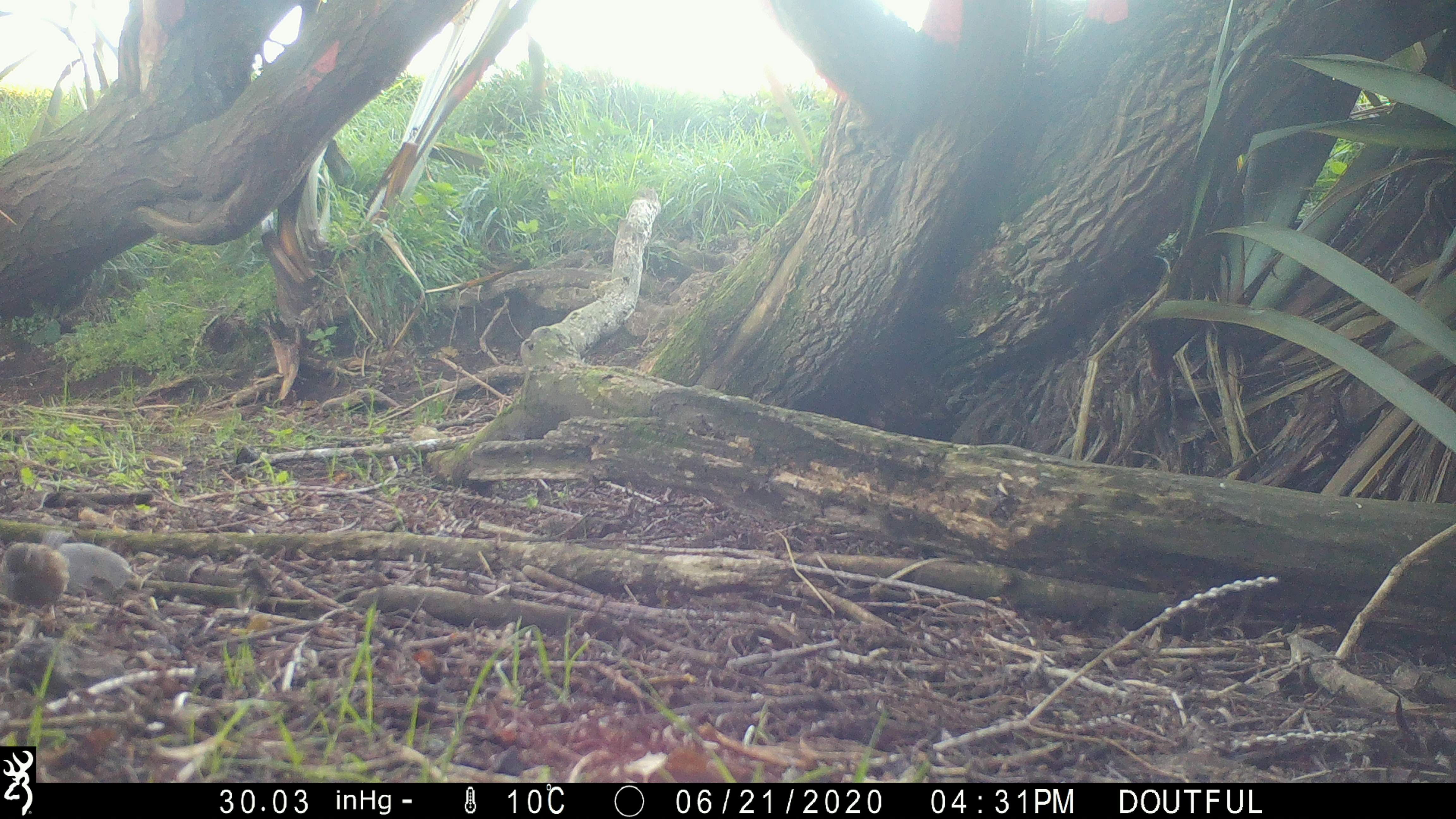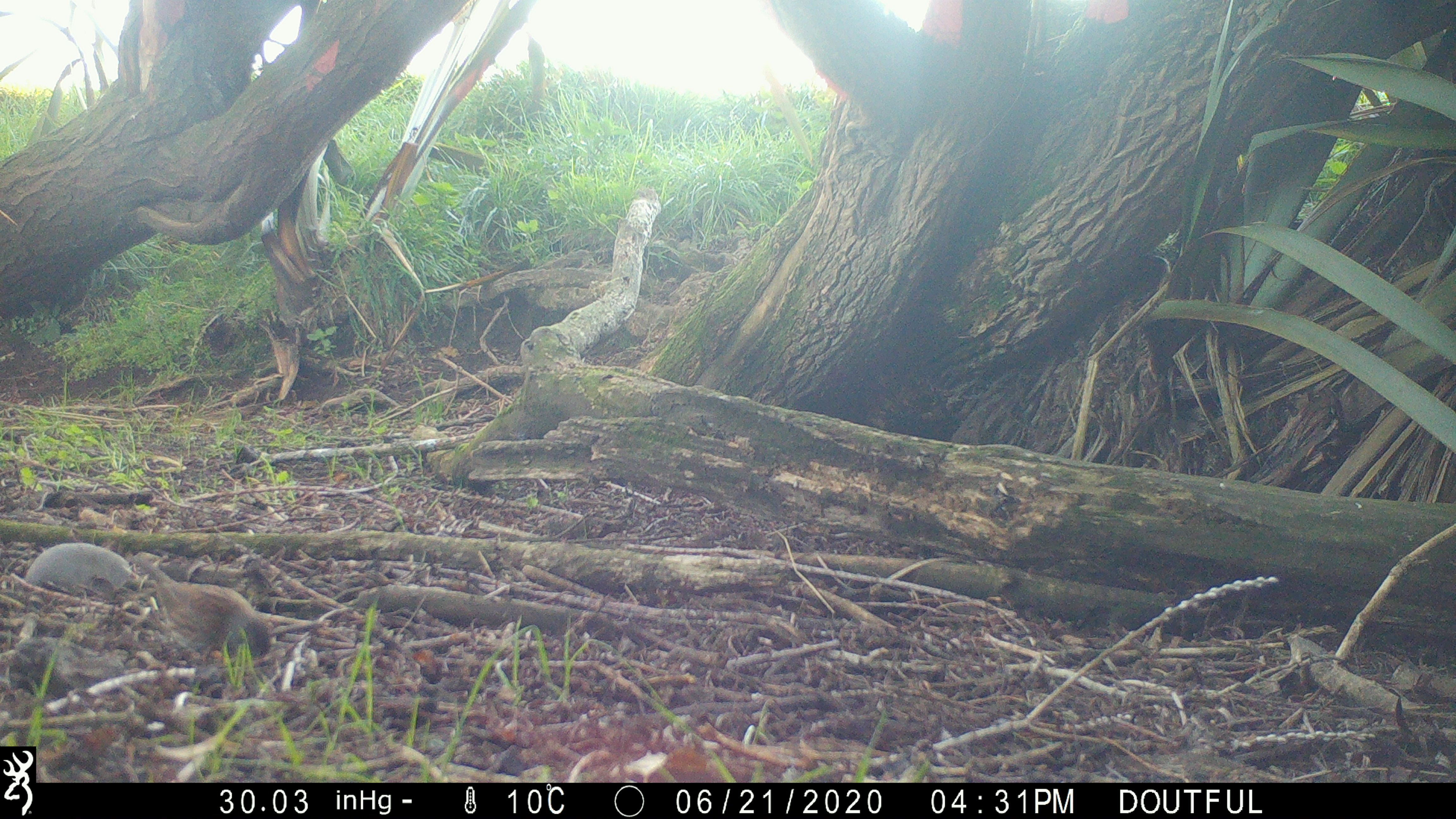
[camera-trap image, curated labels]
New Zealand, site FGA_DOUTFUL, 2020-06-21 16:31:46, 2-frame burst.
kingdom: Animalia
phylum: Chordata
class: Aves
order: Passeriformes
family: Prunellidae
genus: Prunella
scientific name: Prunella modularis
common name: dunnock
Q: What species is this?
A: Dunnock (Prunella modularis).